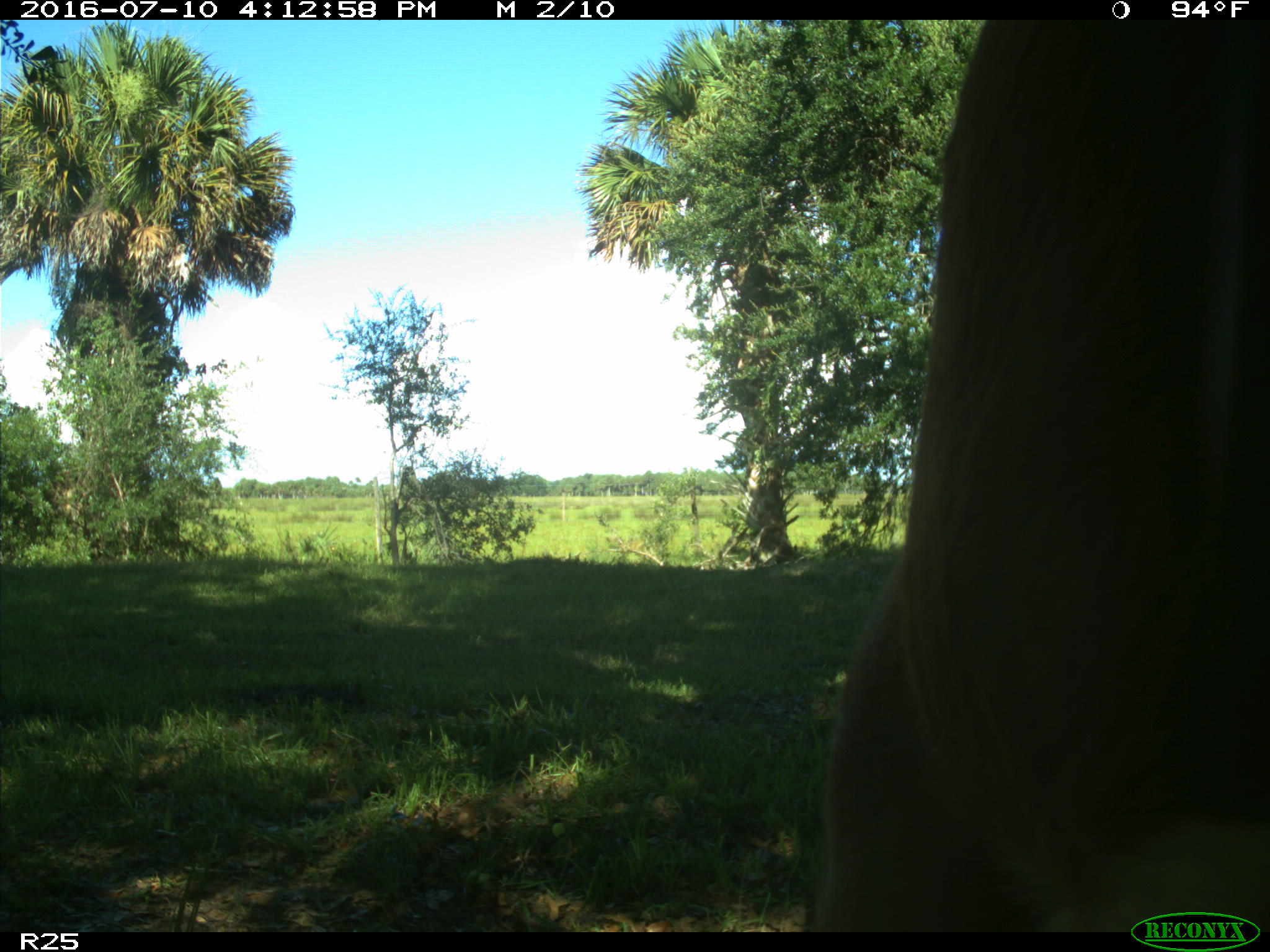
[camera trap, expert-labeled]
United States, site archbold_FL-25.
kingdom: Animalia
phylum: Chordata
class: Mammalia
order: Artiodactyla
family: Bovidae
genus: Bos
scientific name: Bos taurus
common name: domestic cow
Bos taurus (domestic cow).